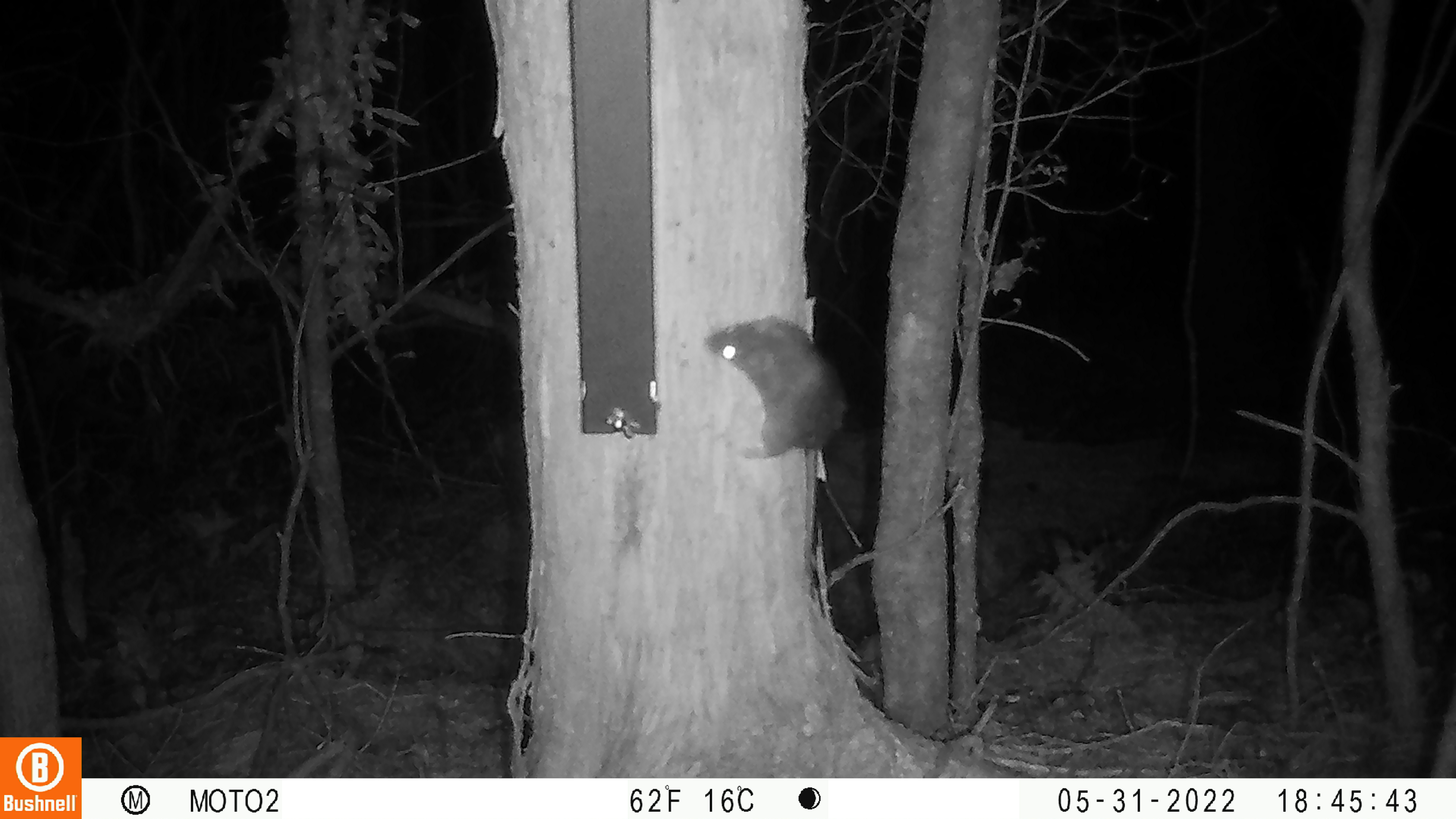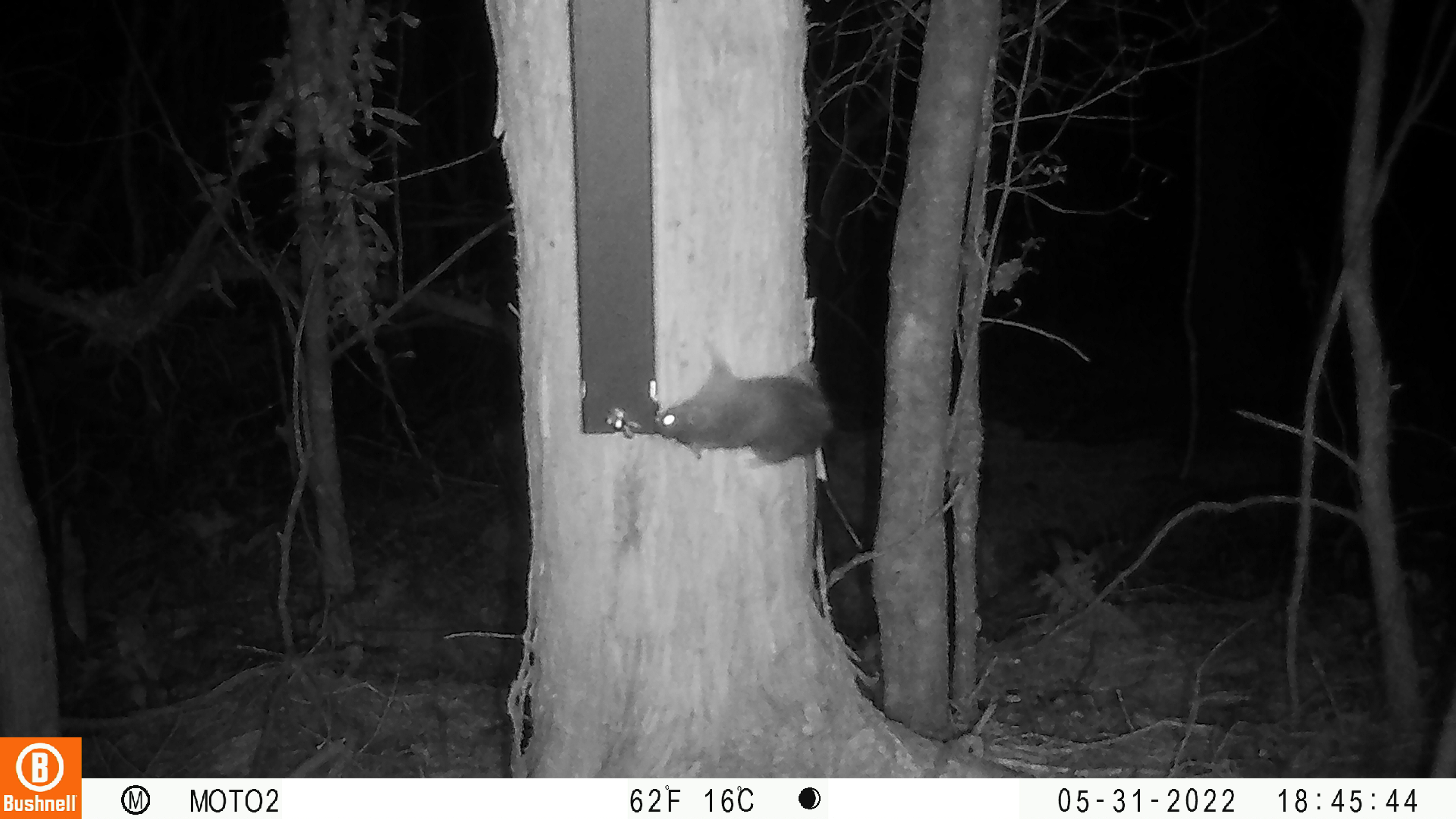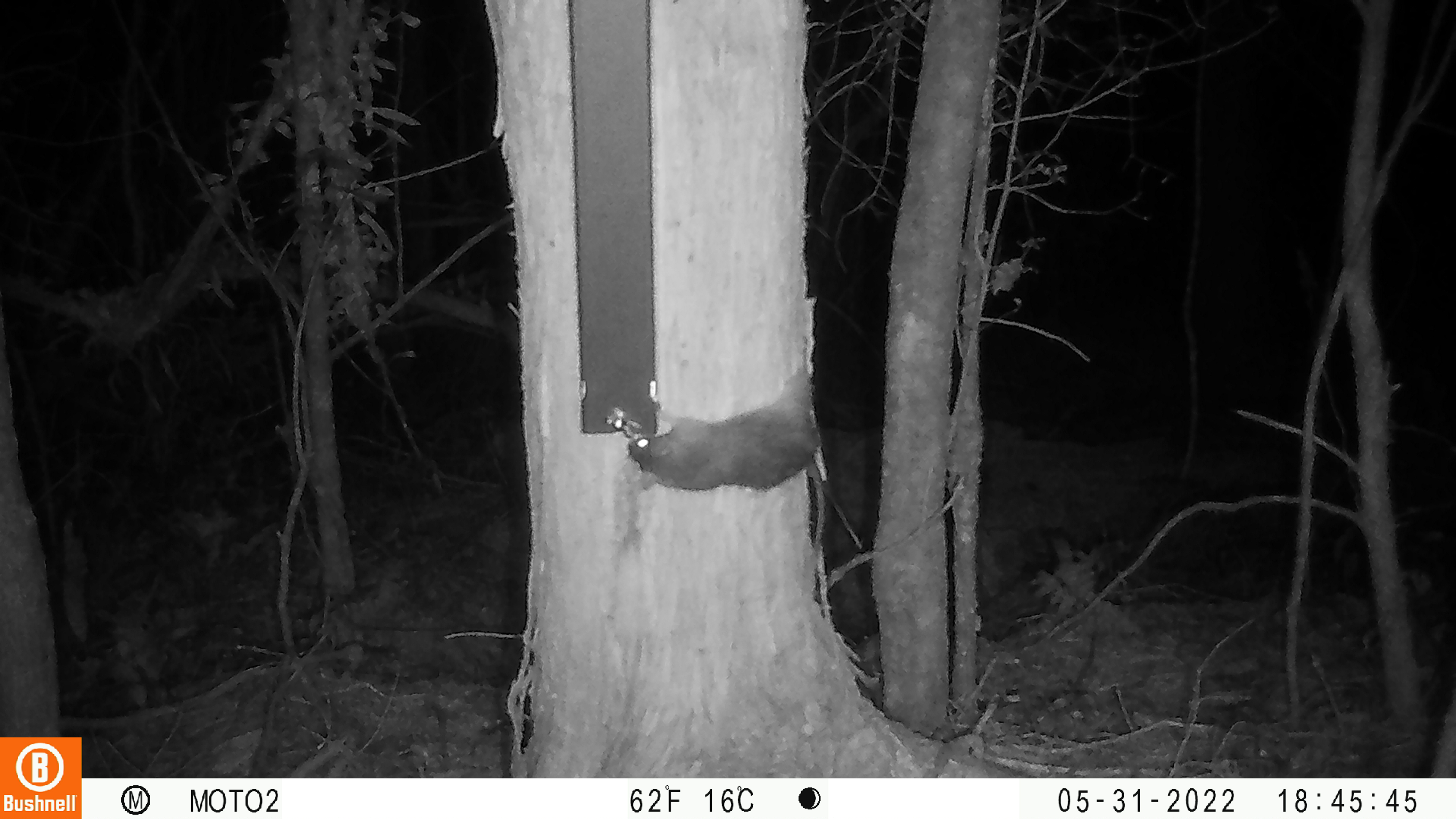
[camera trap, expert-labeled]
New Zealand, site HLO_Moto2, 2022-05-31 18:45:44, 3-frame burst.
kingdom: Animalia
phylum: Chordata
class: Mammalia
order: Rodentia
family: Muridae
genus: Rattus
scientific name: Rattus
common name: rat